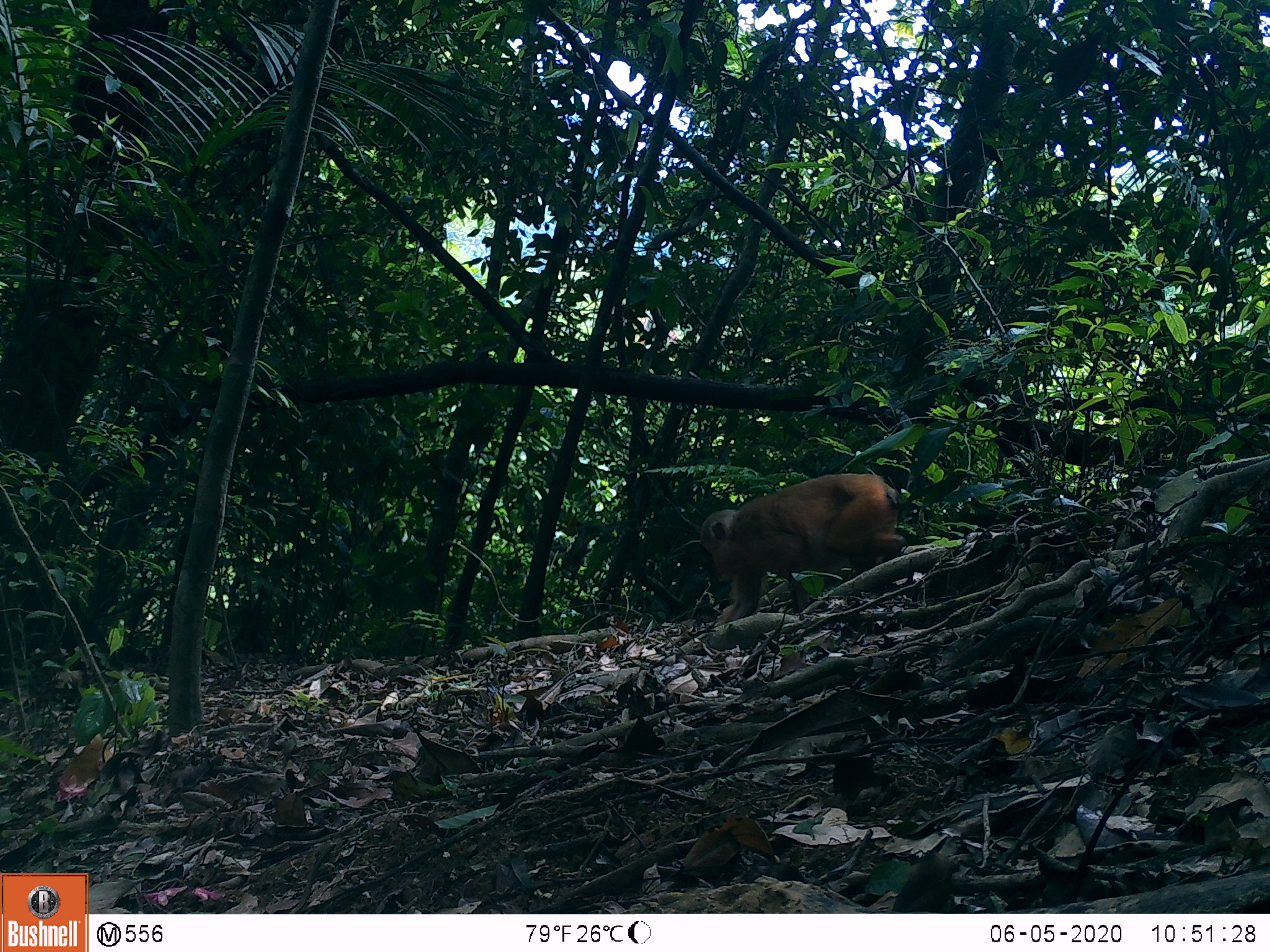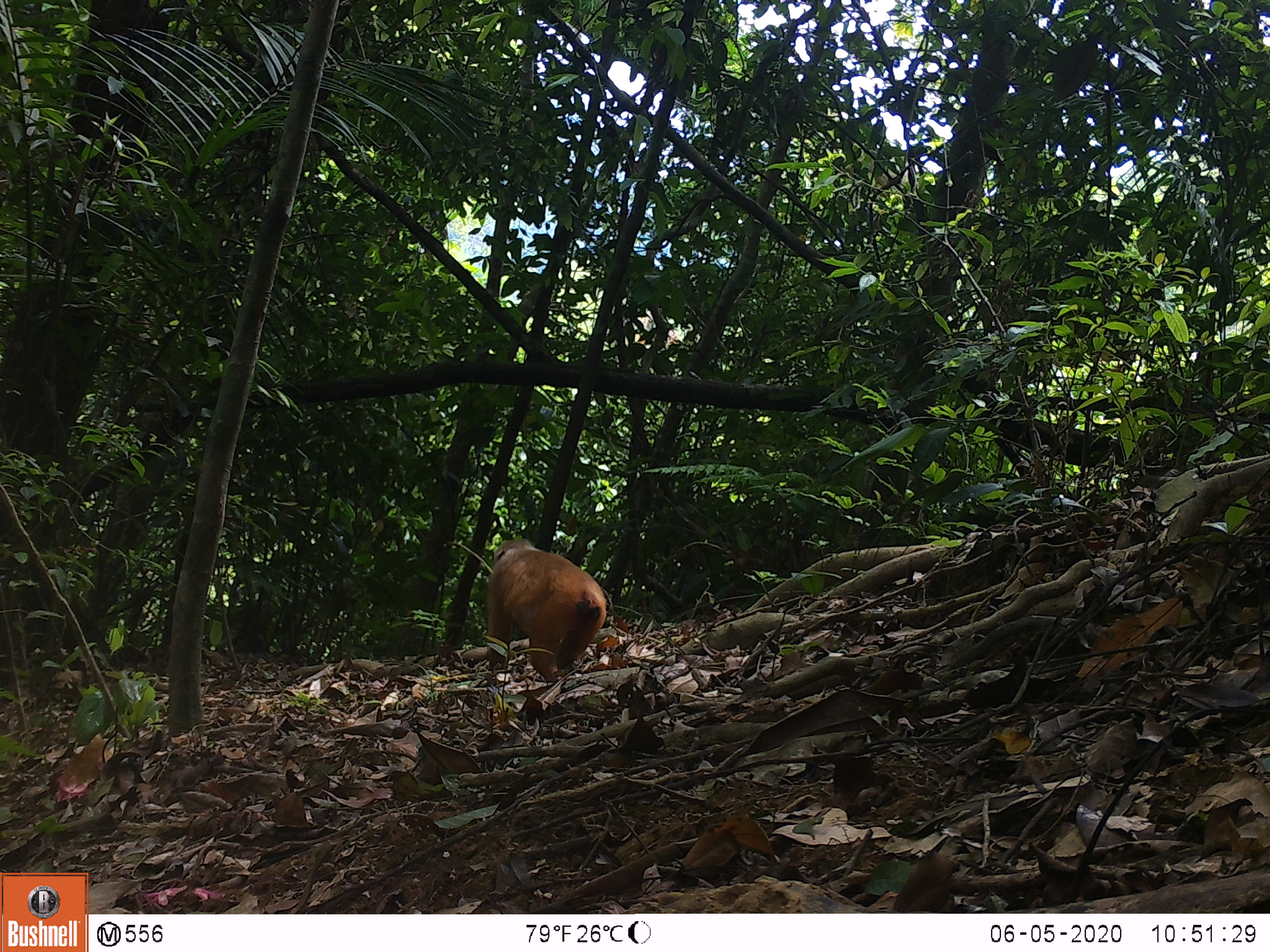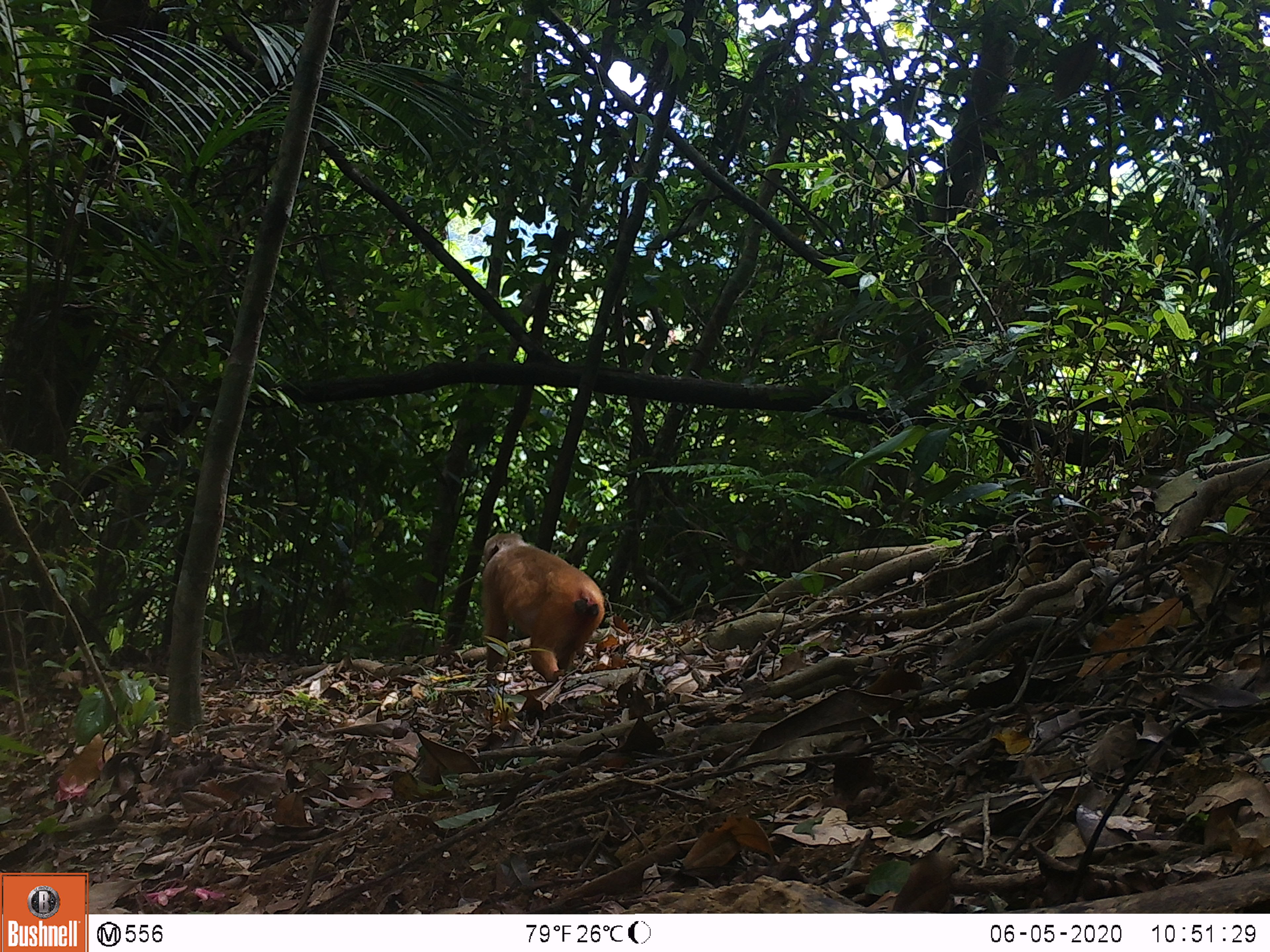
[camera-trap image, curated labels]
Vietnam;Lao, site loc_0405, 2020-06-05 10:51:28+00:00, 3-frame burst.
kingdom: Animalia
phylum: Chordata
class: Mammalia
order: Primates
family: Cercopithecidae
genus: Macaca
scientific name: Macaca arctoides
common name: stump-tailed macaque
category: stump tailed macaque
Stump tailed macaque (stump-tailed macaque) (Macaca arctoides). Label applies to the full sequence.